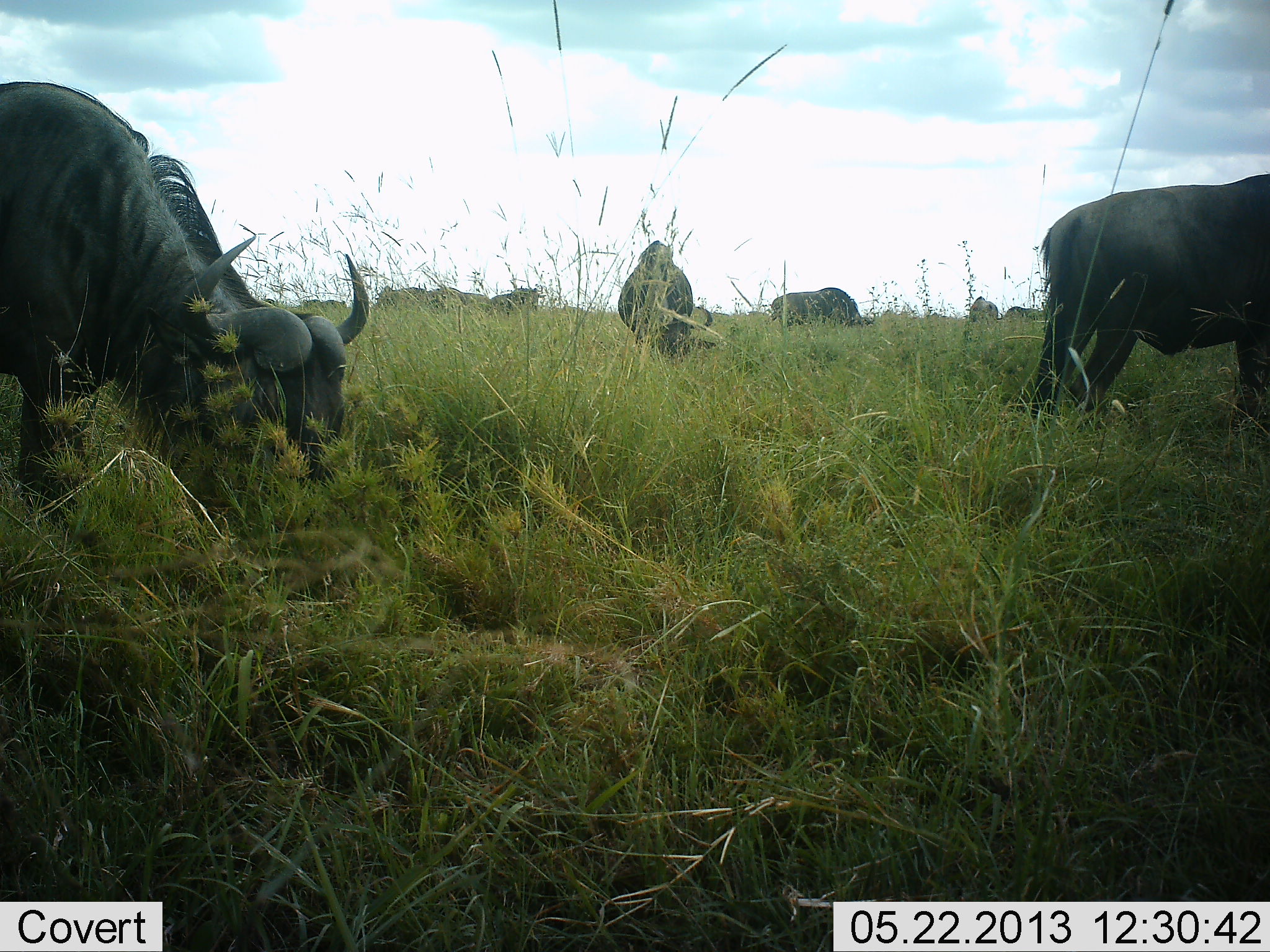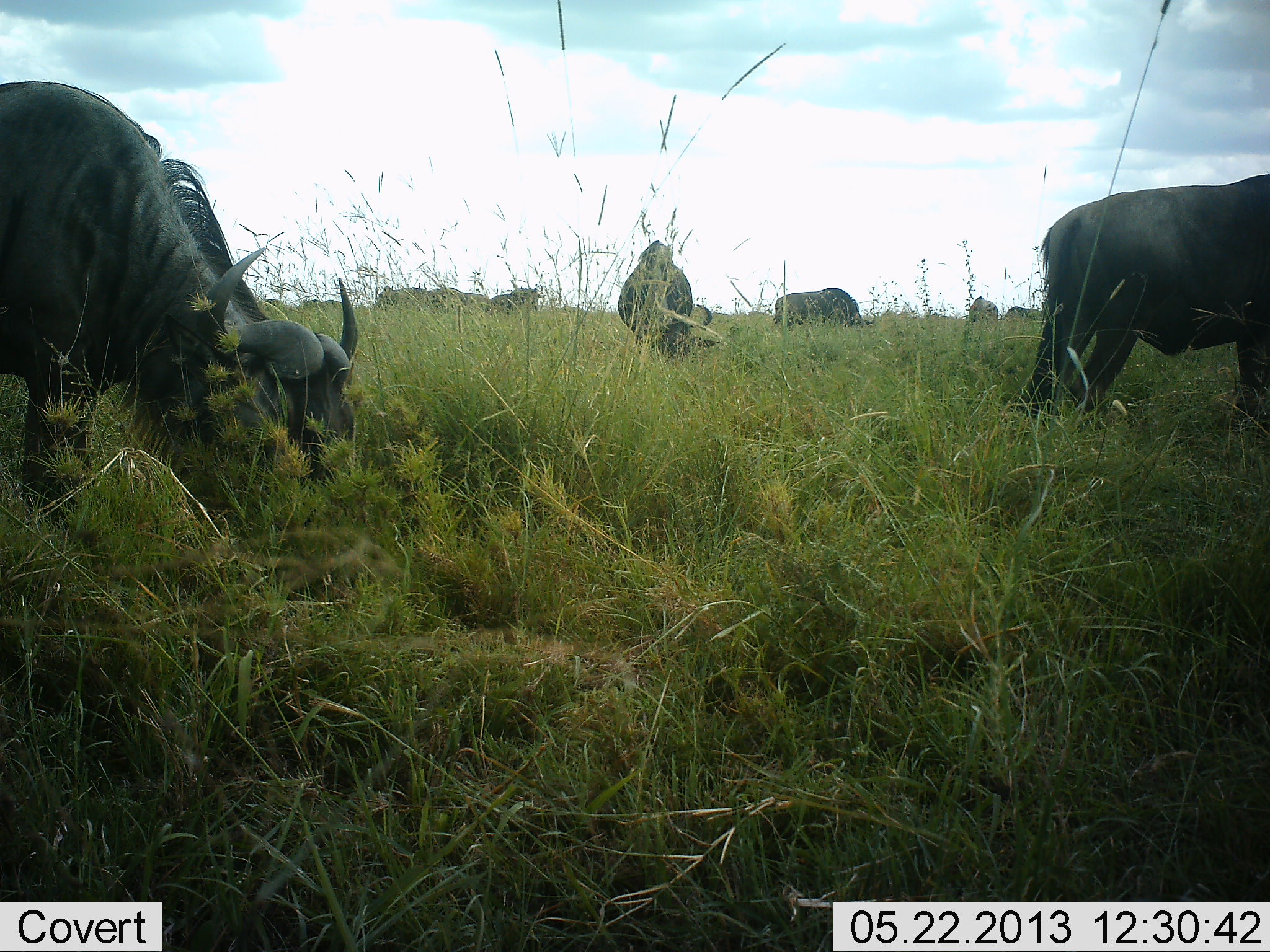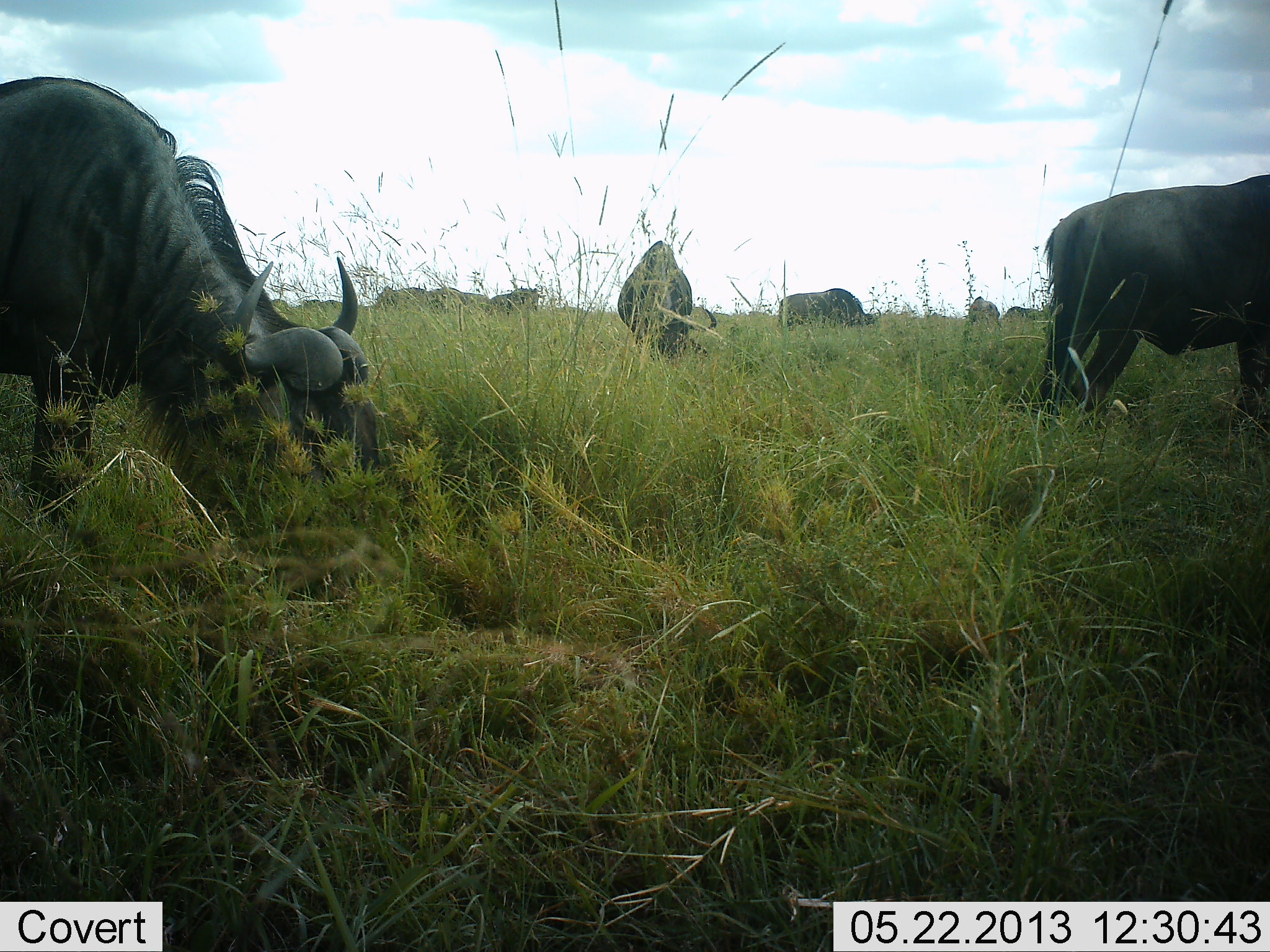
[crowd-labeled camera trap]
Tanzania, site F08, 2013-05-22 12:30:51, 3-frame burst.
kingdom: Animalia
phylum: Chordata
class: Mammalia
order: Artiodactyla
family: Bovidae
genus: Connochaetes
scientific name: Connochaetes taurinus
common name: blue wildebeest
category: wildebeest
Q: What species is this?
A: Wildebeest (blue wildebeest) (Connochaetes taurinus).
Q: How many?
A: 8.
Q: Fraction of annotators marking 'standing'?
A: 20%.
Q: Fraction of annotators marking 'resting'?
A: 0%.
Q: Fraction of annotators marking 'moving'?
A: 0%.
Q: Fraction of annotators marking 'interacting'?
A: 0%.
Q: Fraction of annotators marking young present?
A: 0%.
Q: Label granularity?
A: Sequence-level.